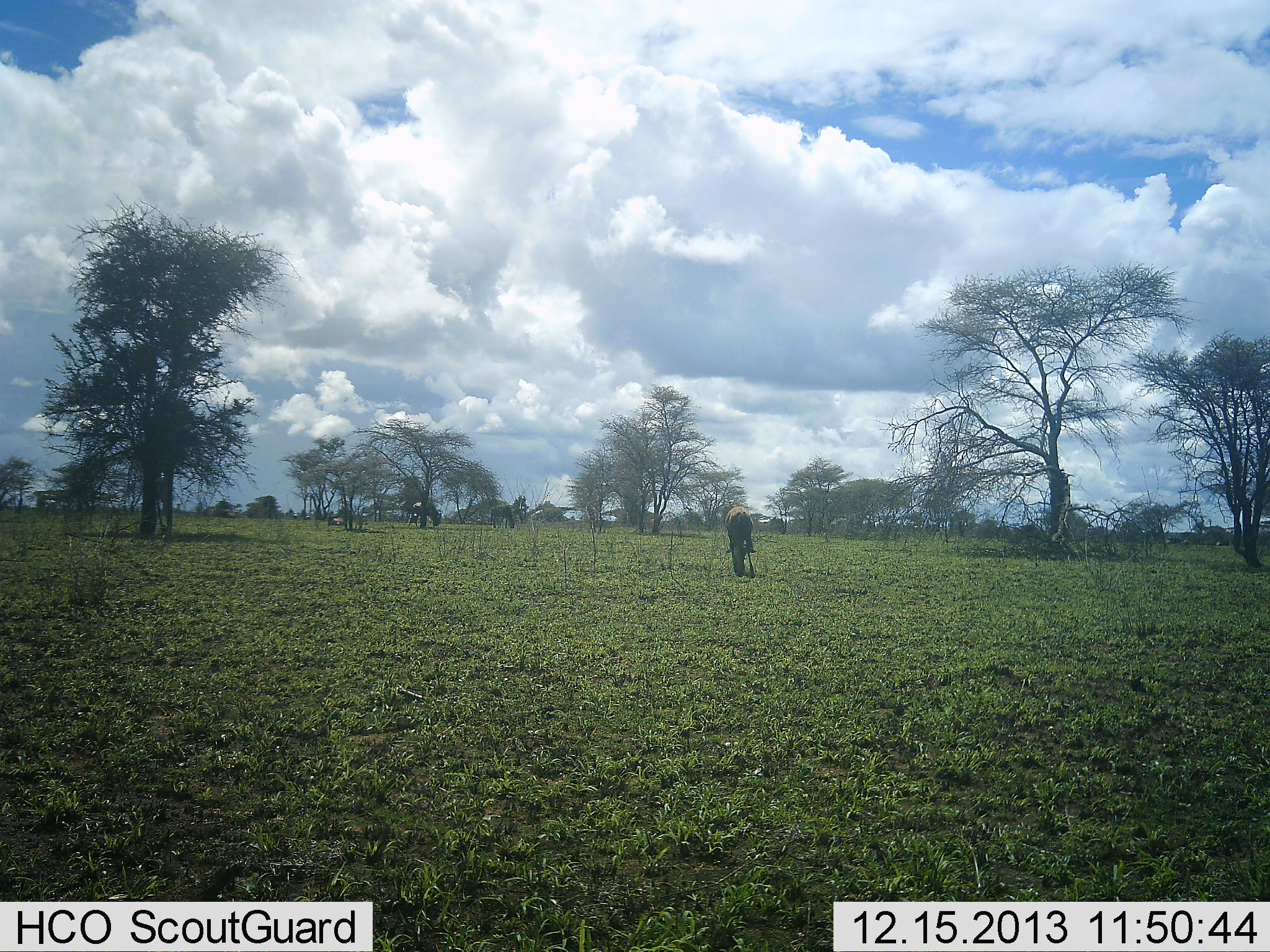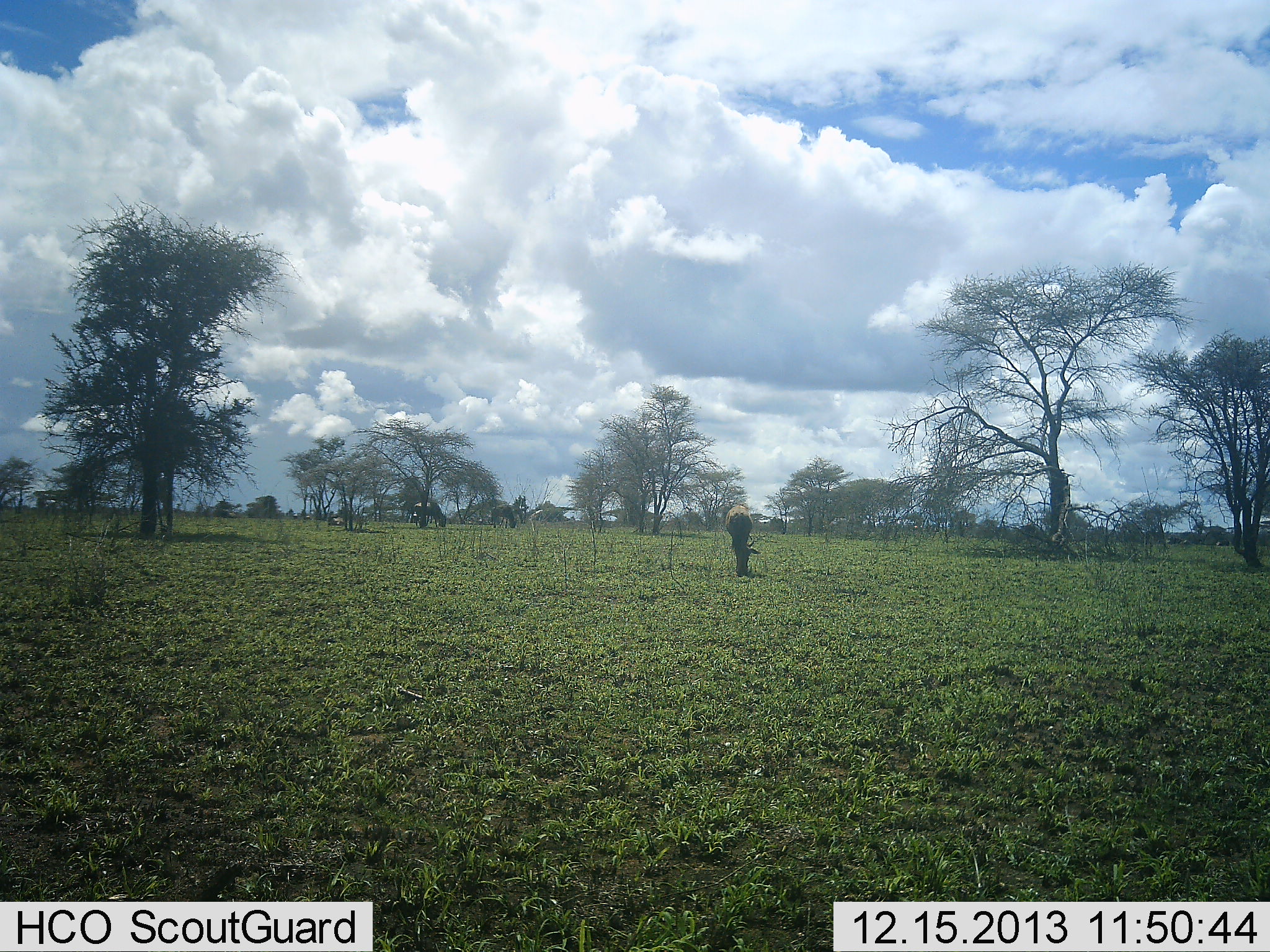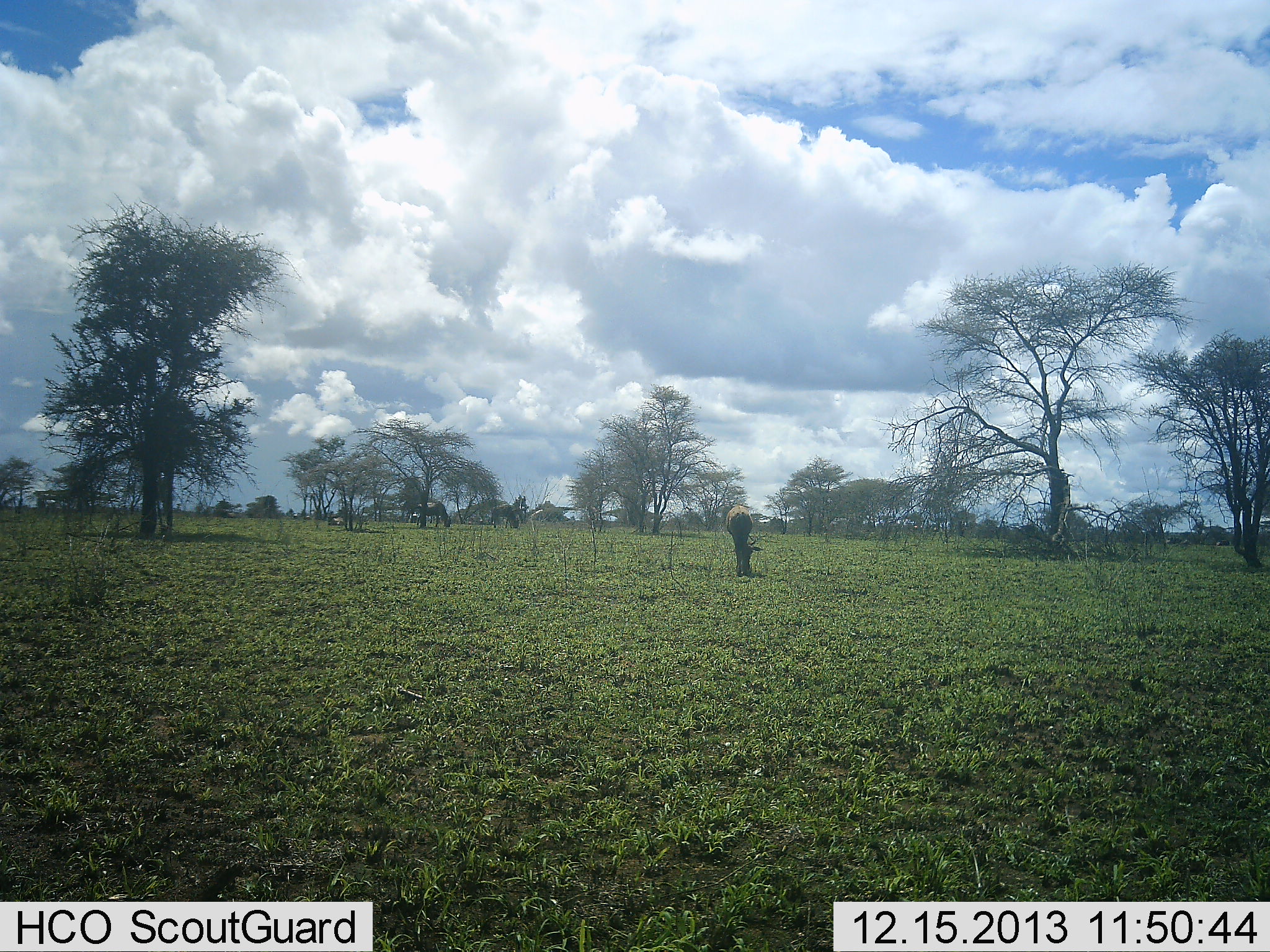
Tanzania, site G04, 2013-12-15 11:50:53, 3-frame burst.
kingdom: Animalia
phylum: Chordata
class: Mammalia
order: Artiodactyla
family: Bovidae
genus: Connochaetes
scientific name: Connochaetes taurinus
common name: blue wildebeest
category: wildebeest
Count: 3.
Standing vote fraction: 22%.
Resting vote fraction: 0%.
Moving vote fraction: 0%.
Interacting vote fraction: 0%.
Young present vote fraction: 0%.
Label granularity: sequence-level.